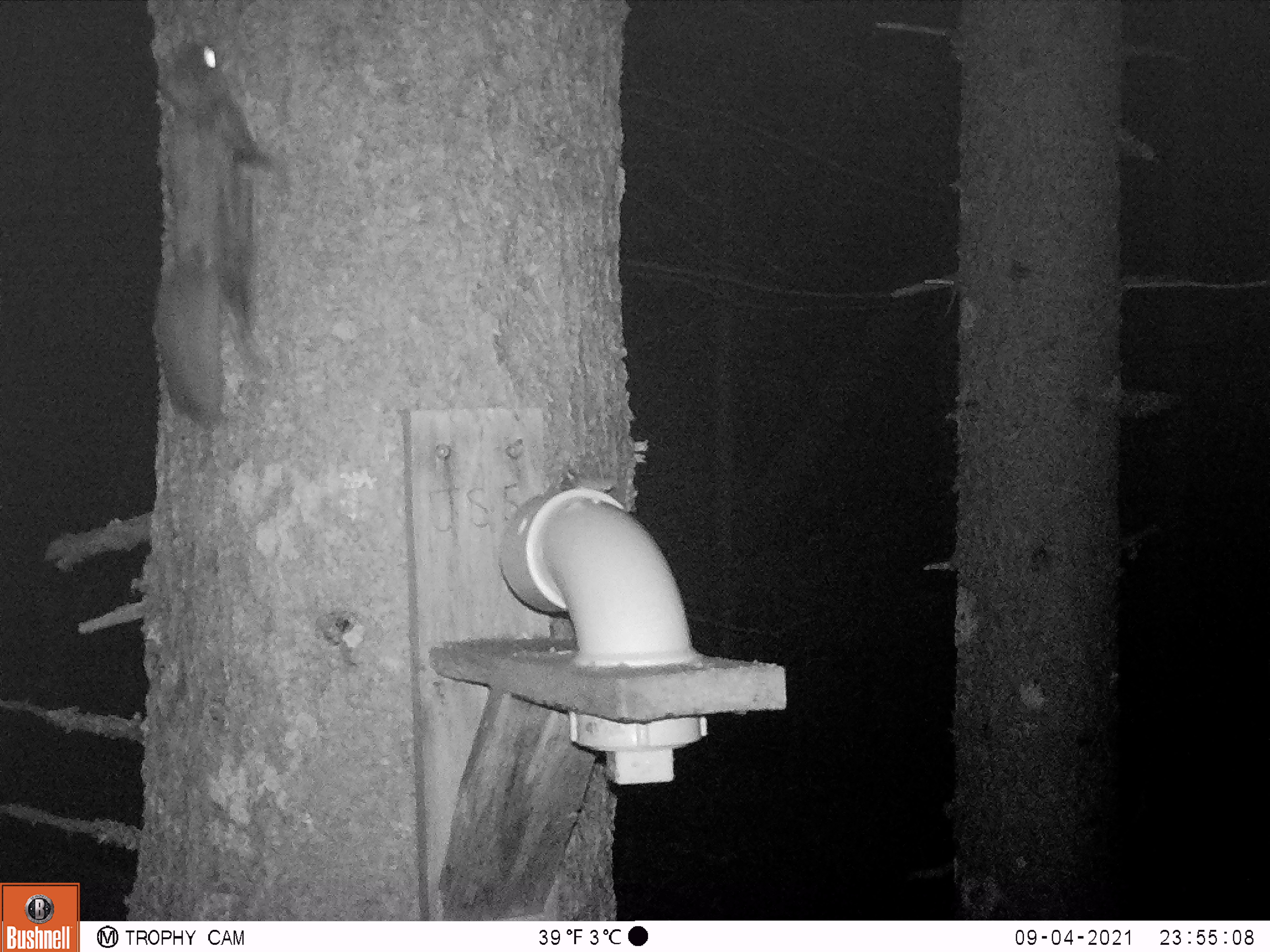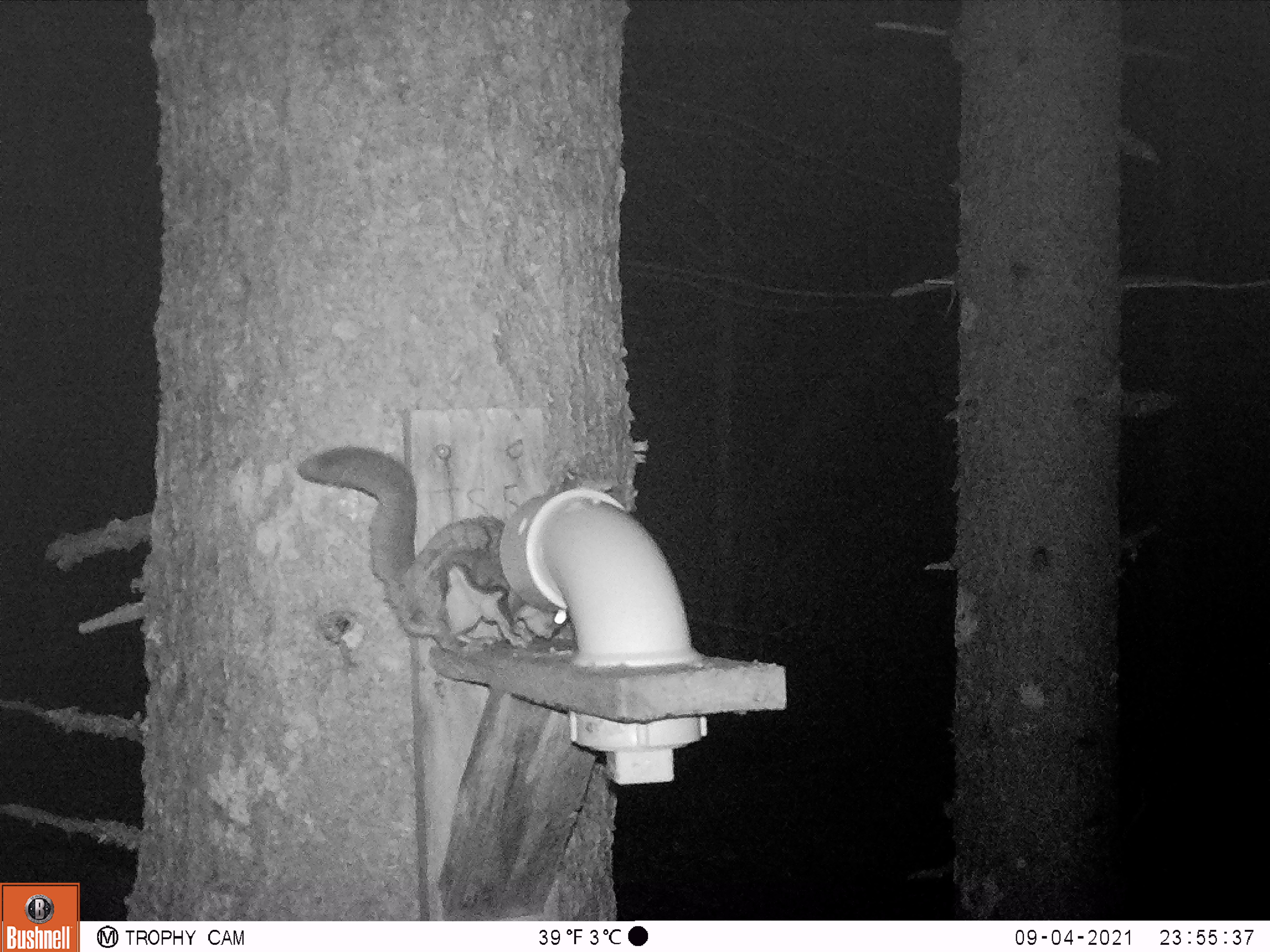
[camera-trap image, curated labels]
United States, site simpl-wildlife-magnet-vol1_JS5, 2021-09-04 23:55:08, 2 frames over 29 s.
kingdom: Animalia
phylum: Chordata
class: Mammalia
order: Rodentia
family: Sciuridae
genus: Glaucomys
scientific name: Glaucomys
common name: flying squirrel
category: flying squirrel sp.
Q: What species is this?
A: Flying squirrel sp. (flying squirrel) (Glaucomys).